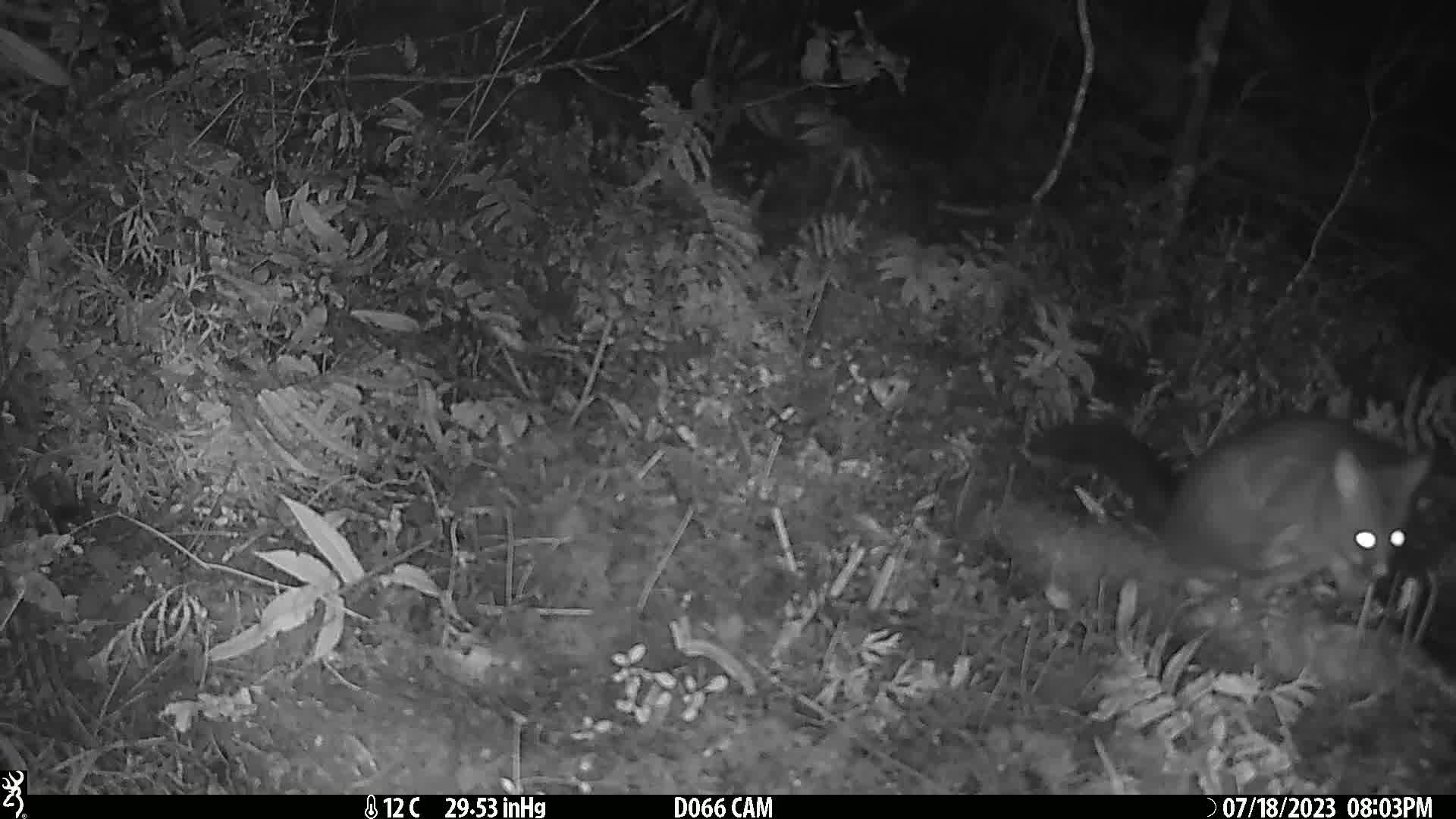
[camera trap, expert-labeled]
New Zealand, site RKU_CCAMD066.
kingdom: Animalia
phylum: Chordata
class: Mammalia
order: Diprotodontia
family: Phalangeridae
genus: Trichosurus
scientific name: Trichosurus vulpecula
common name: common brushtail possum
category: possum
Possum (common brushtail possum) (Trichosurus vulpecula).